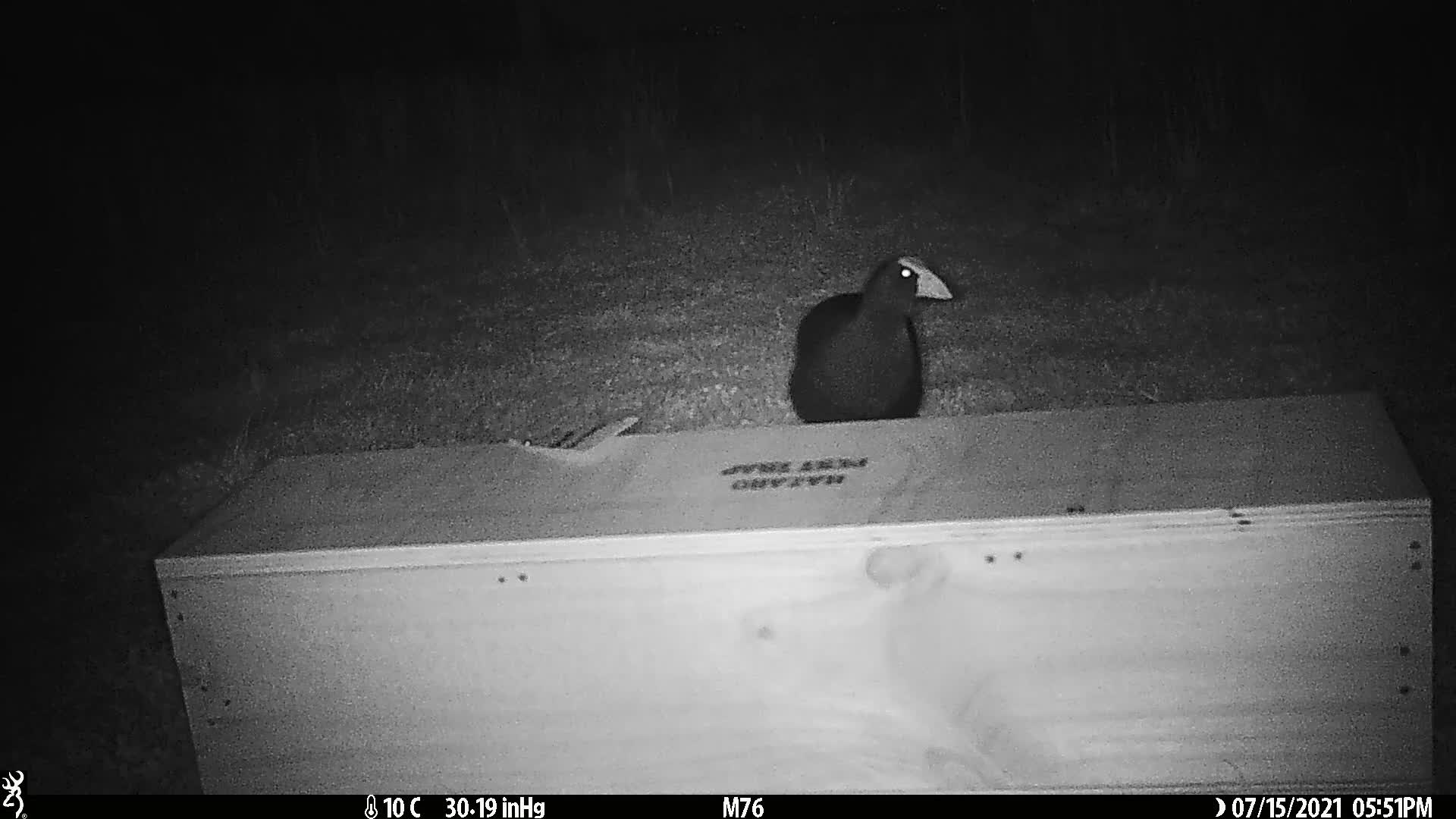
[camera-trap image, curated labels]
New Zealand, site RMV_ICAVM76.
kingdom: Animalia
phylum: Chordata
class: Aves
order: Gruiformes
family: Rallidae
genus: Porphyrio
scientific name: Porphyrio melanotus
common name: australasian swamphen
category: pukeko